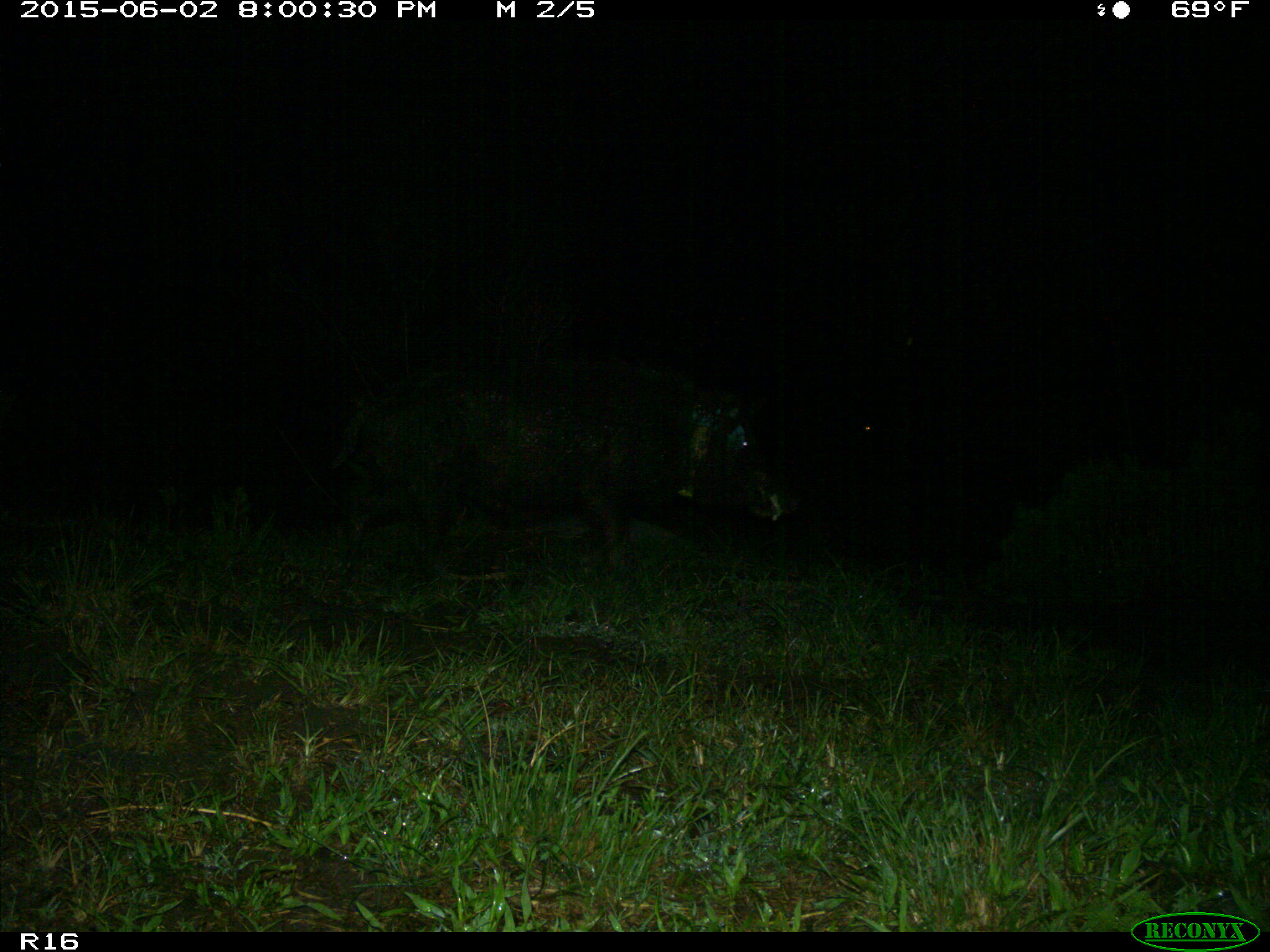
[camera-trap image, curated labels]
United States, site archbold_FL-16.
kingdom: Animalia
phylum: Chordata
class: Mammalia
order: Artiodactyla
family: Suidae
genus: Sus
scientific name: Sus scrofa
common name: wild boar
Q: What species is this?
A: Sus scrofa (wild boar).